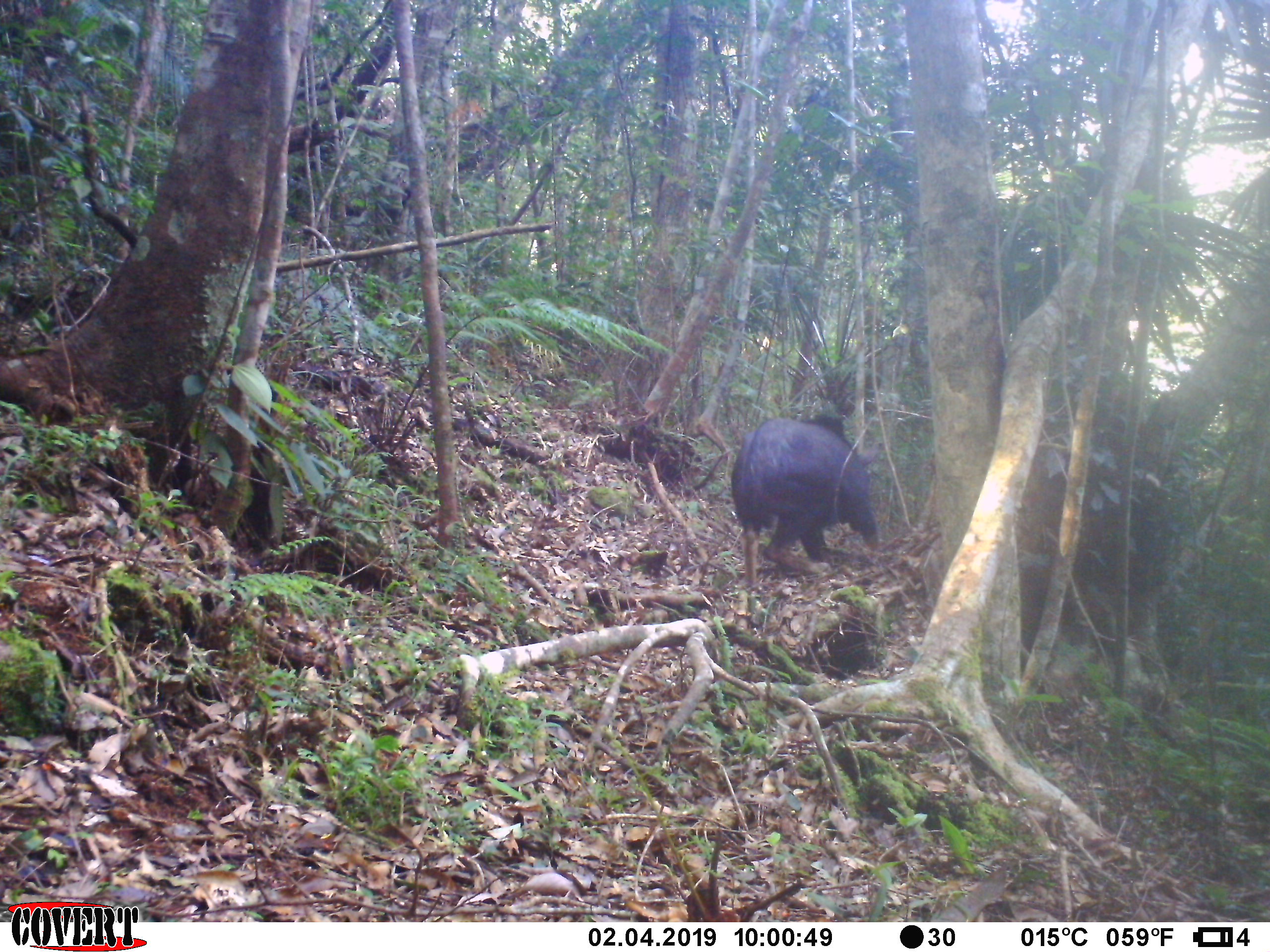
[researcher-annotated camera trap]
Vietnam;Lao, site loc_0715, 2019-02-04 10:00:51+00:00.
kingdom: Animalia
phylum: Chordata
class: Mammalia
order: Artiodactyla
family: Bovidae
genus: Capricornis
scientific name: Capricornis sumatraensis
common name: chinese serow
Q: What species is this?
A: Chinese serow (Capricornis sumatraensis).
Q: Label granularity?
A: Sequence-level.